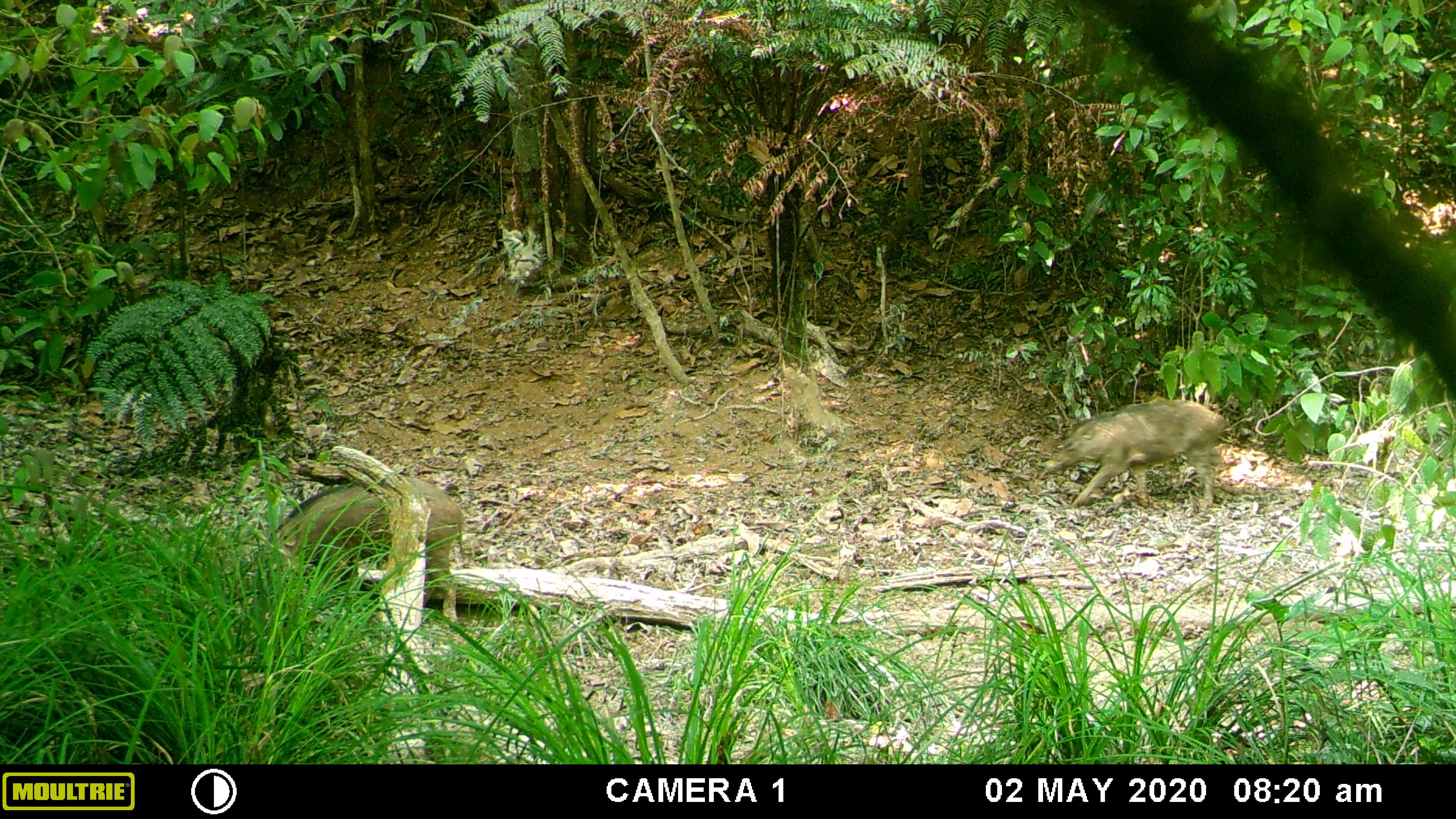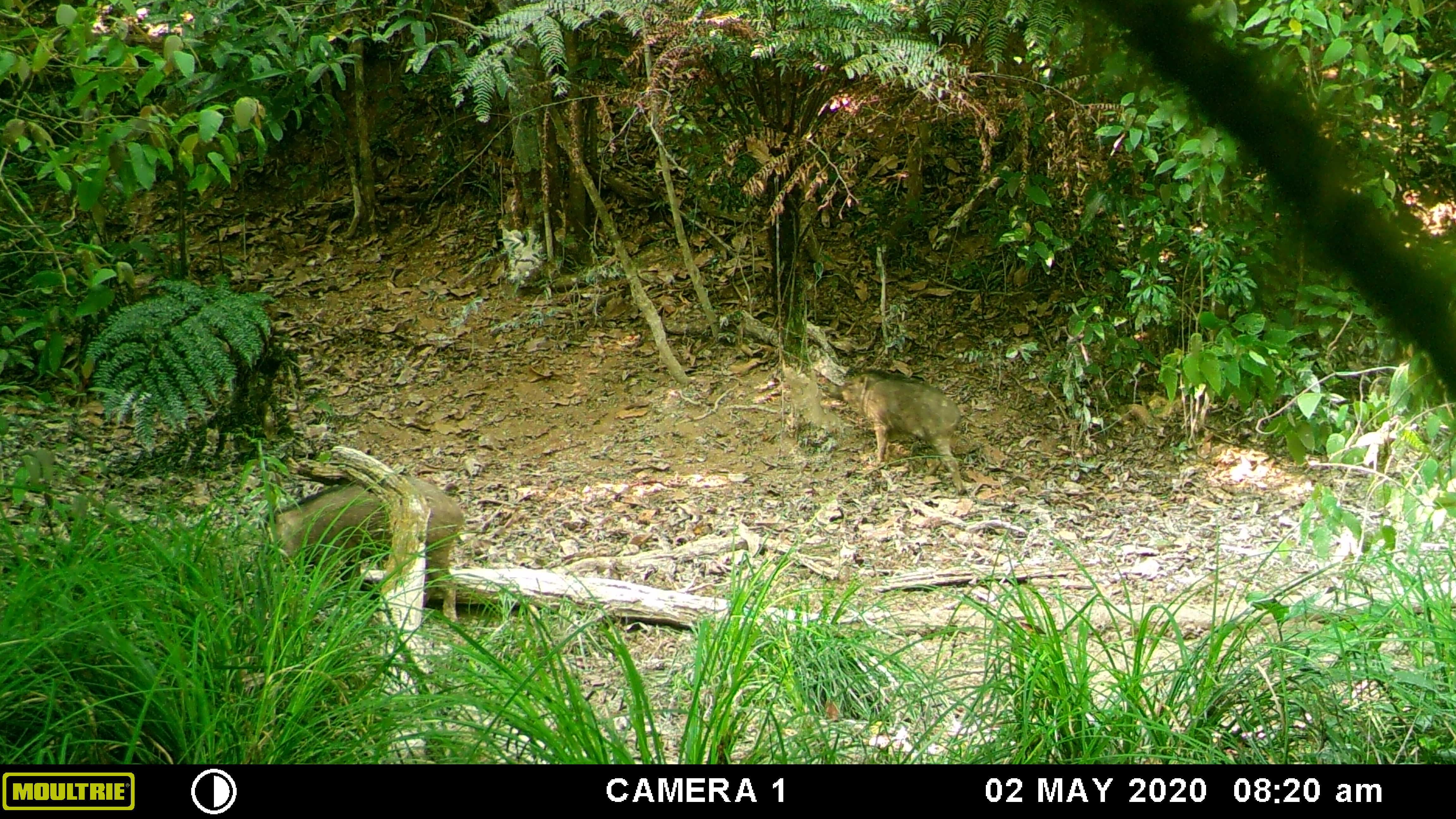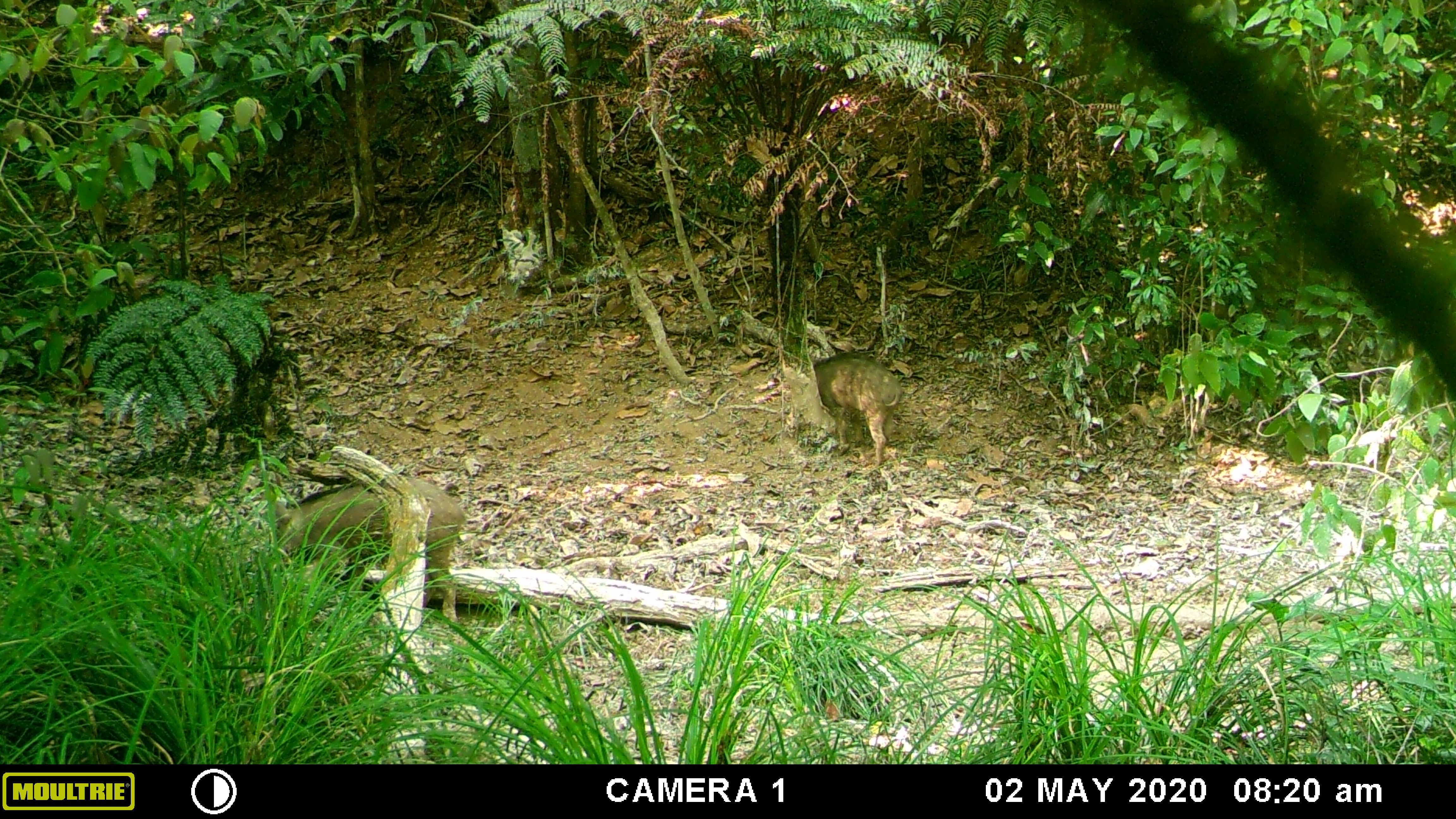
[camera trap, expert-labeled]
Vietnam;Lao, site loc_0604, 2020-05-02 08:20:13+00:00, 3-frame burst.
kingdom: Animalia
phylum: Chordata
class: Mammalia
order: Artiodactyla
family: Suidae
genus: Sus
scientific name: Sus scrofa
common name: eurasian wild pig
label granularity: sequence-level